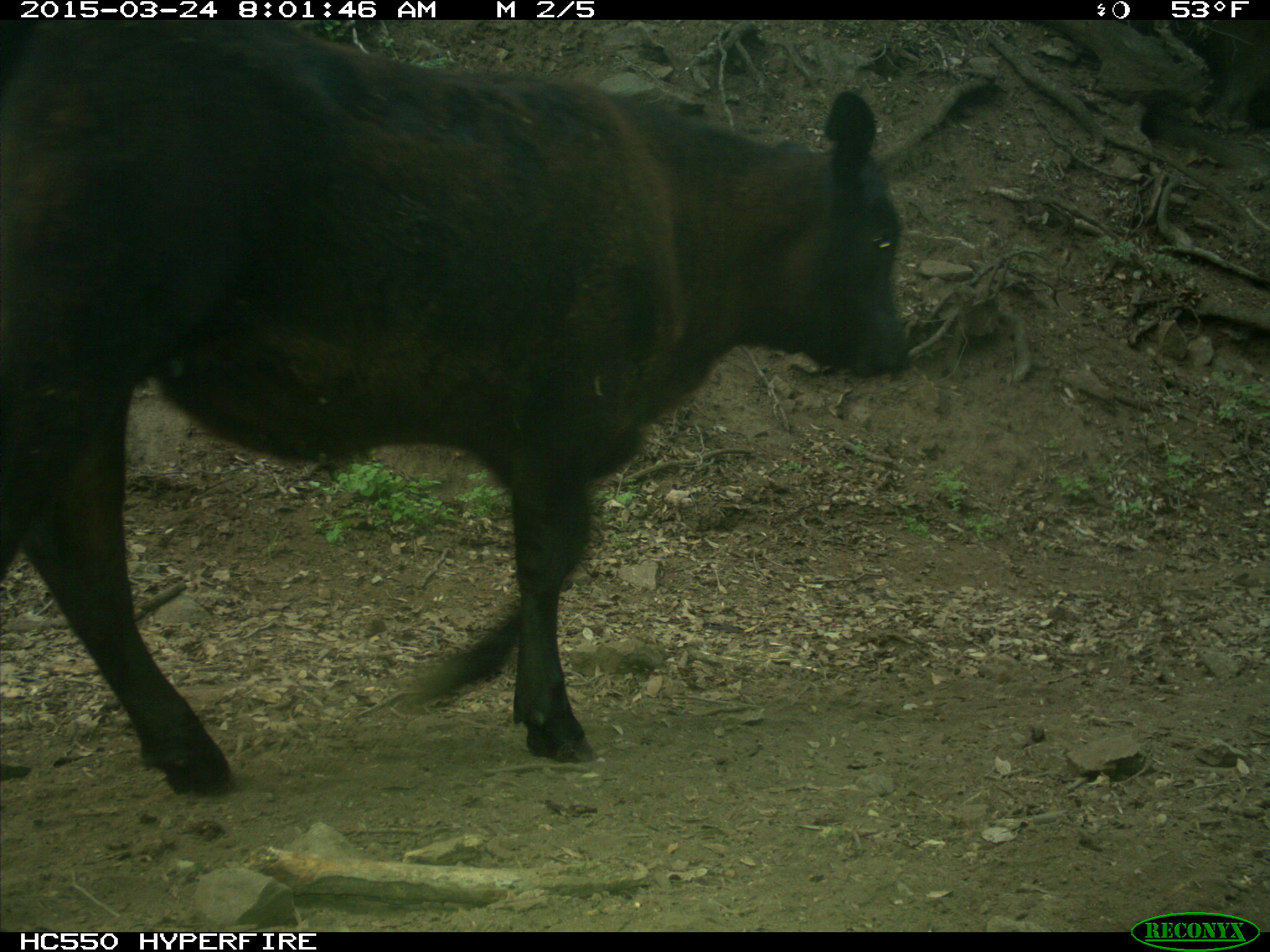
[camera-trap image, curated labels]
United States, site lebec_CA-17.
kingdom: Animalia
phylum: Chordata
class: Mammalia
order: Artiodactyla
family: Bovidae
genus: Bos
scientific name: Bos taurus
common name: domestic cow